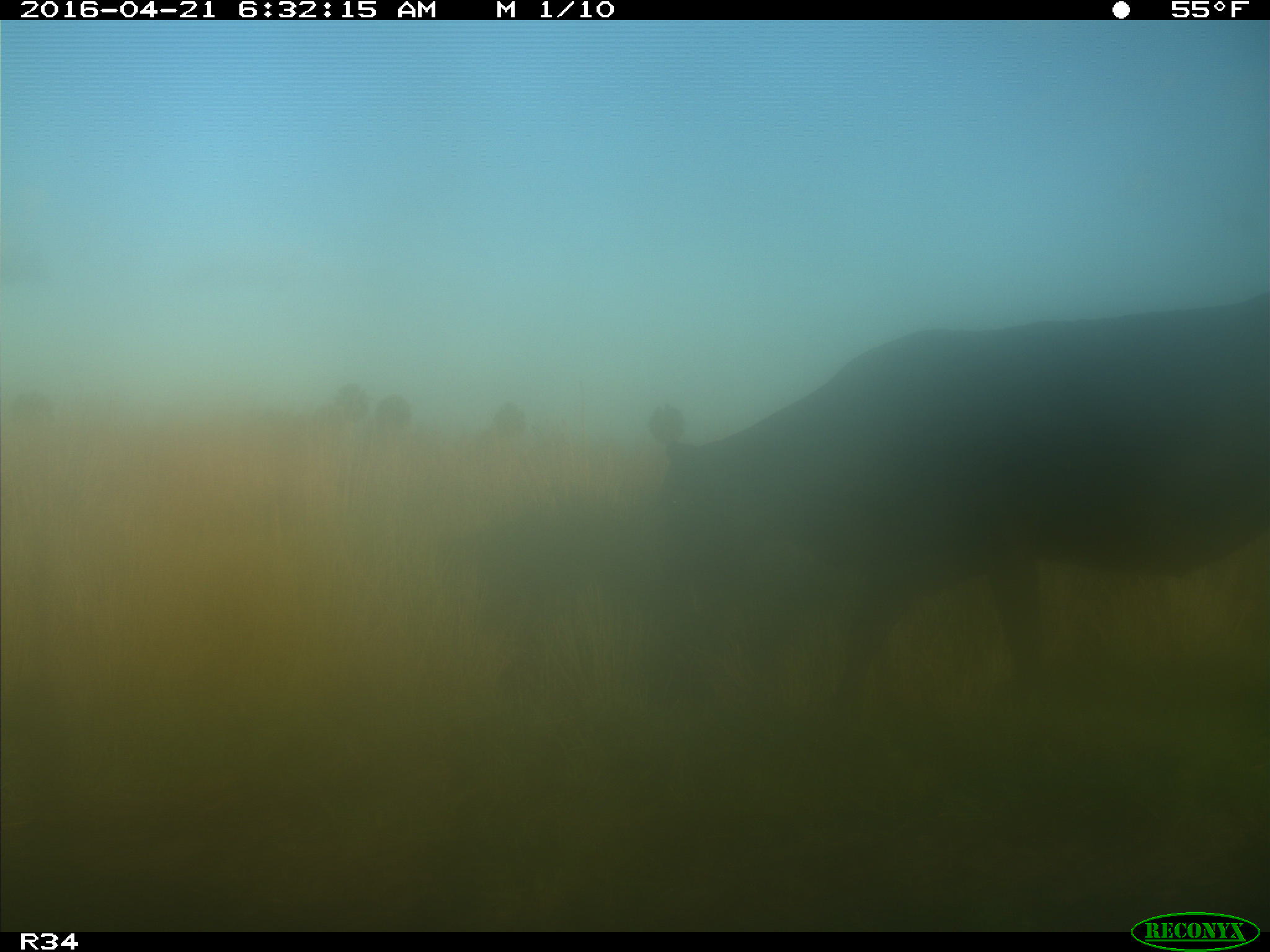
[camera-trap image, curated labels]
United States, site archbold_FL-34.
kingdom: Animalia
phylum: Chordata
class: Mammalia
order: Artiodactyla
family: Bovidae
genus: Bos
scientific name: Bos taurus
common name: domestic cow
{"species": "Bos taurus (domestic cow)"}